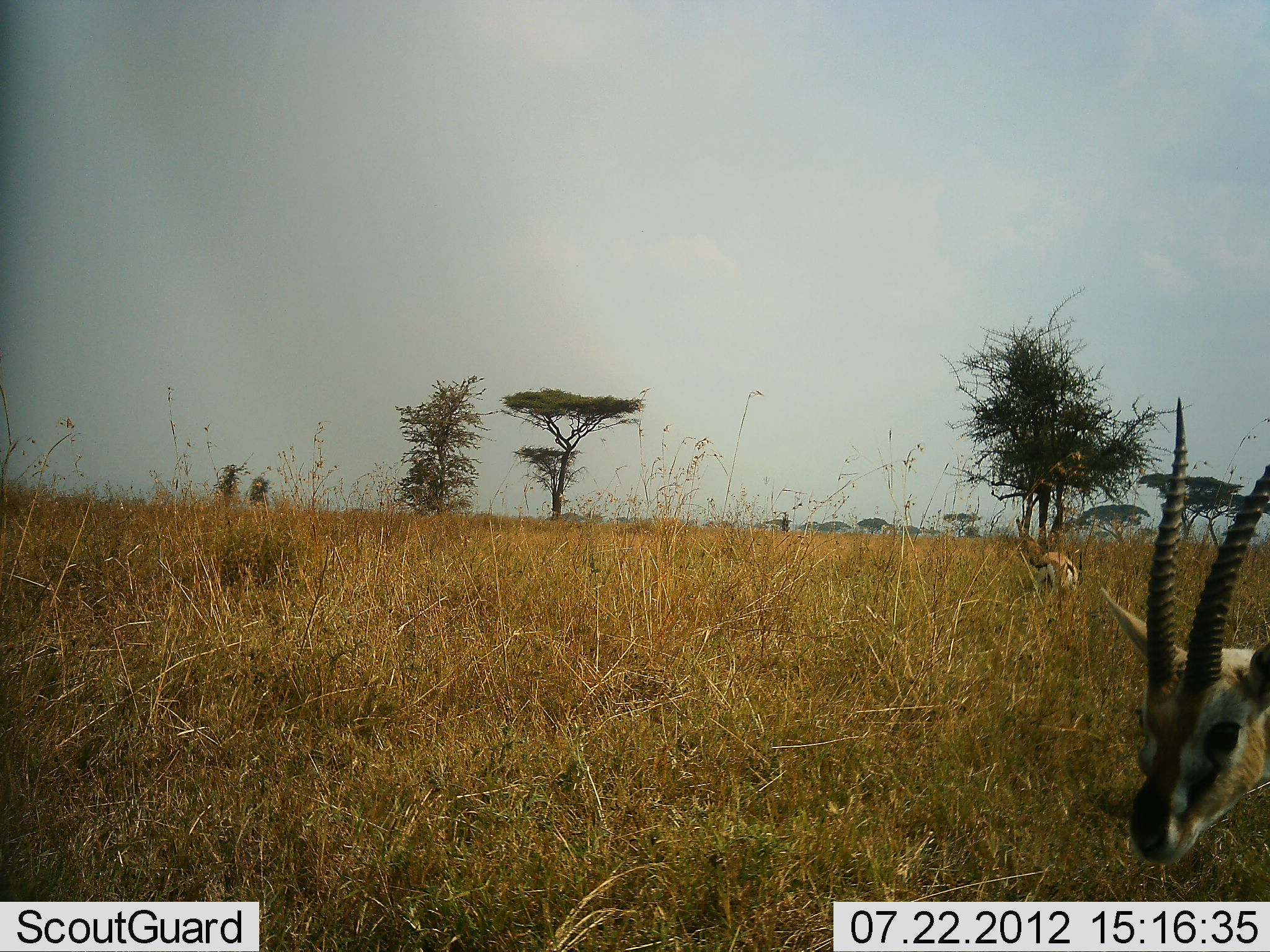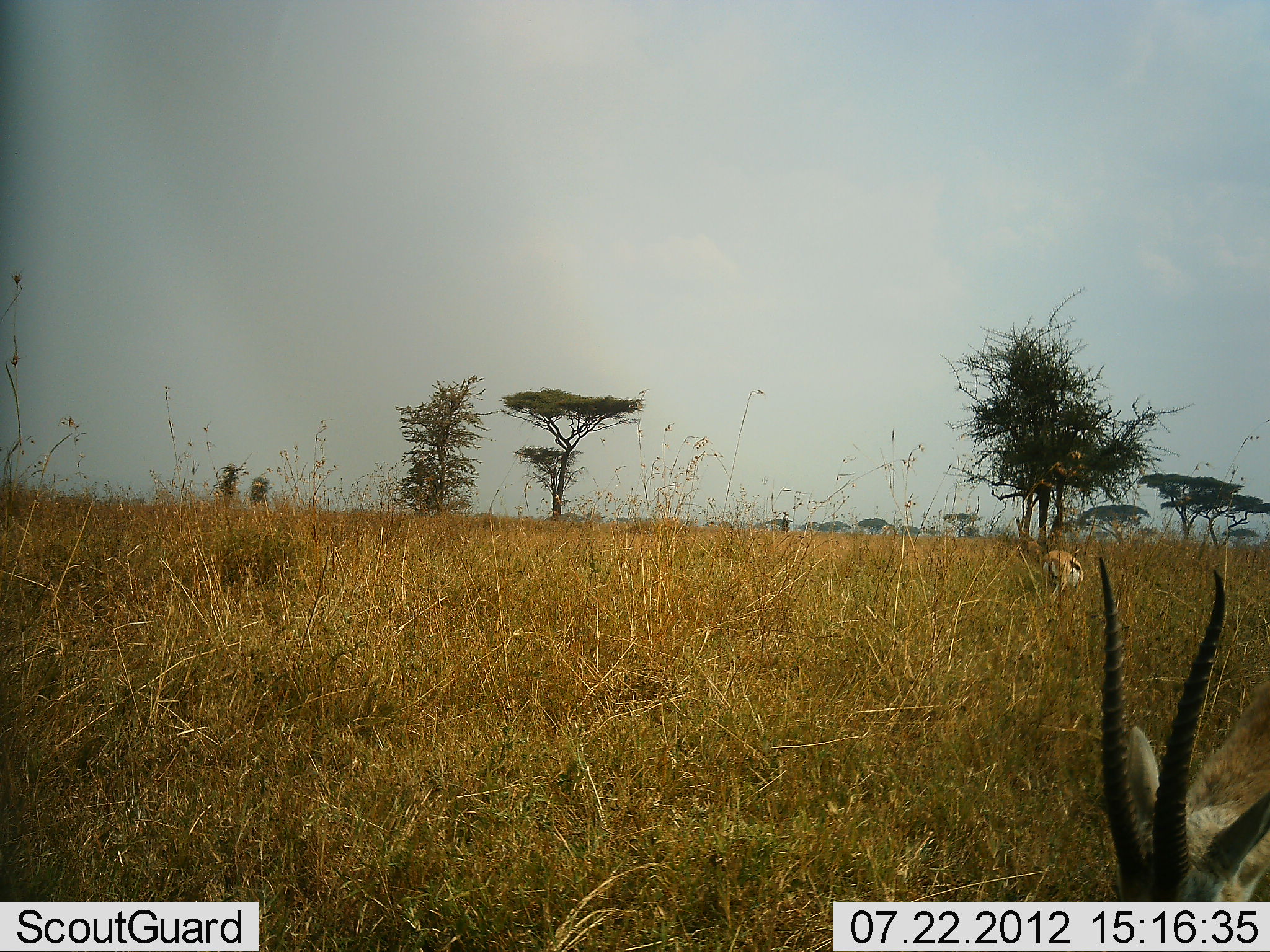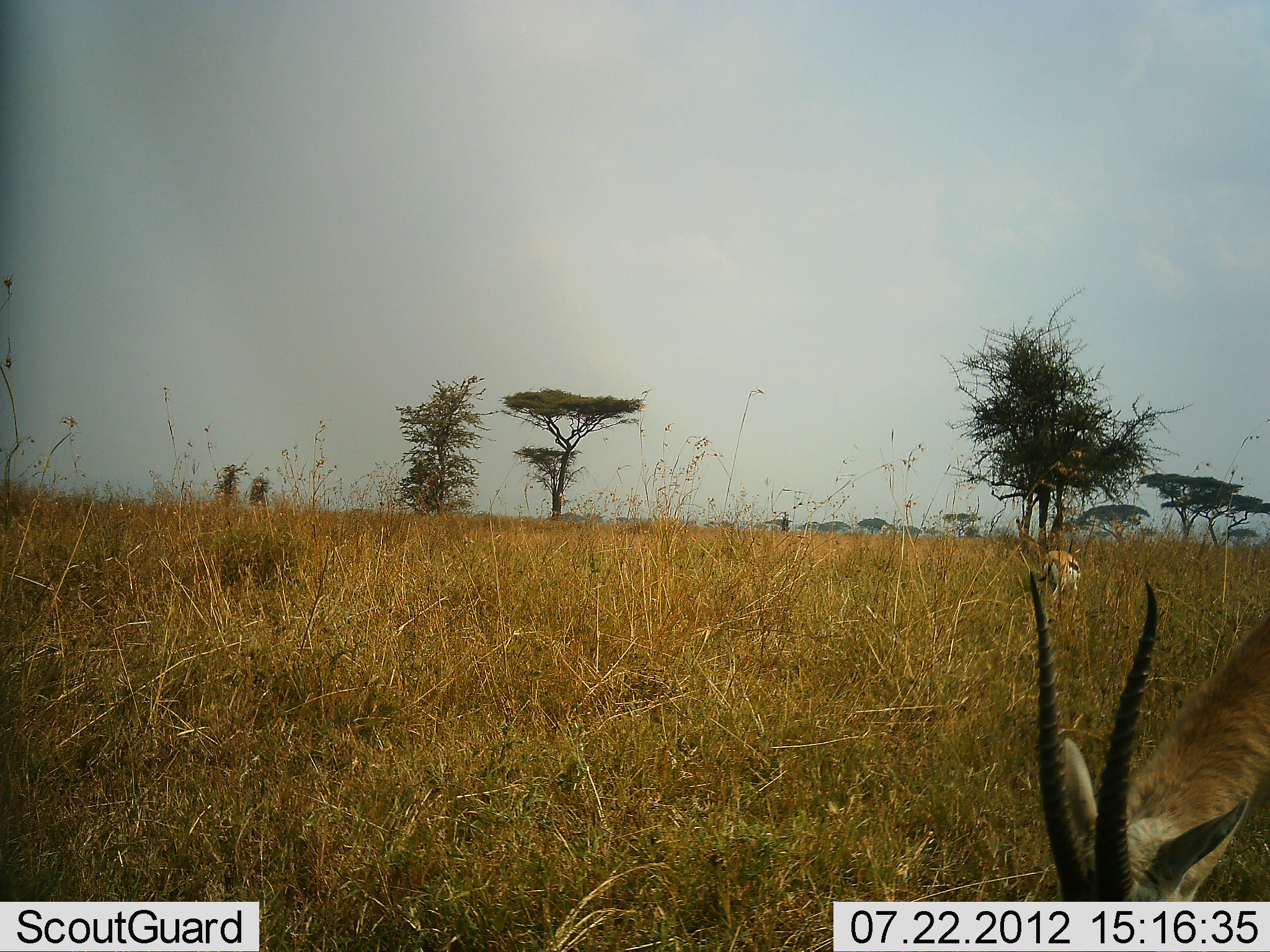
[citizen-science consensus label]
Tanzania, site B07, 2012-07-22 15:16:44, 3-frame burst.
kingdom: Animalia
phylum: Chordata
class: Mammalia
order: Artiodactyla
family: Bovidae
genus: Eudorcas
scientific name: Eudorcas thomsonii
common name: thomson's gazelle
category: gazellethomsons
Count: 2.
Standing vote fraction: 50%.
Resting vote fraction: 10%.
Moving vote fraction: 10%.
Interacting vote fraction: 0%.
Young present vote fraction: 0%.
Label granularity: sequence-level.